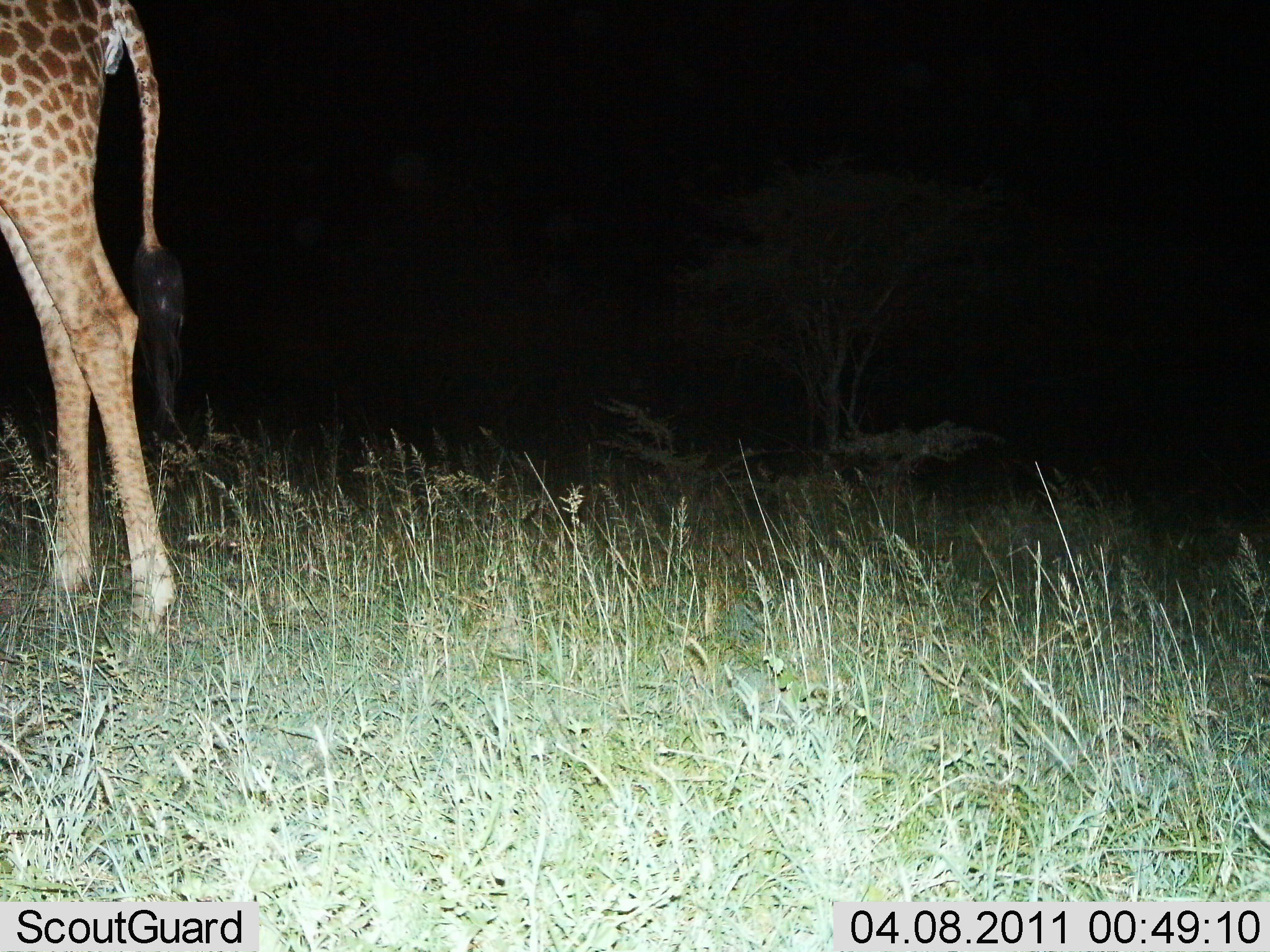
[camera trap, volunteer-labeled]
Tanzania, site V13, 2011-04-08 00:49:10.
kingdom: Animalia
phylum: Chordata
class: Mammalia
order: Artiodactyla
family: Giraffidae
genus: Giraffa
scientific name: Giraffa camelopardalis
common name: giraffe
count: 1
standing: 100%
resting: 0%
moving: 0%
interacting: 0%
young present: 0%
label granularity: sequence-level